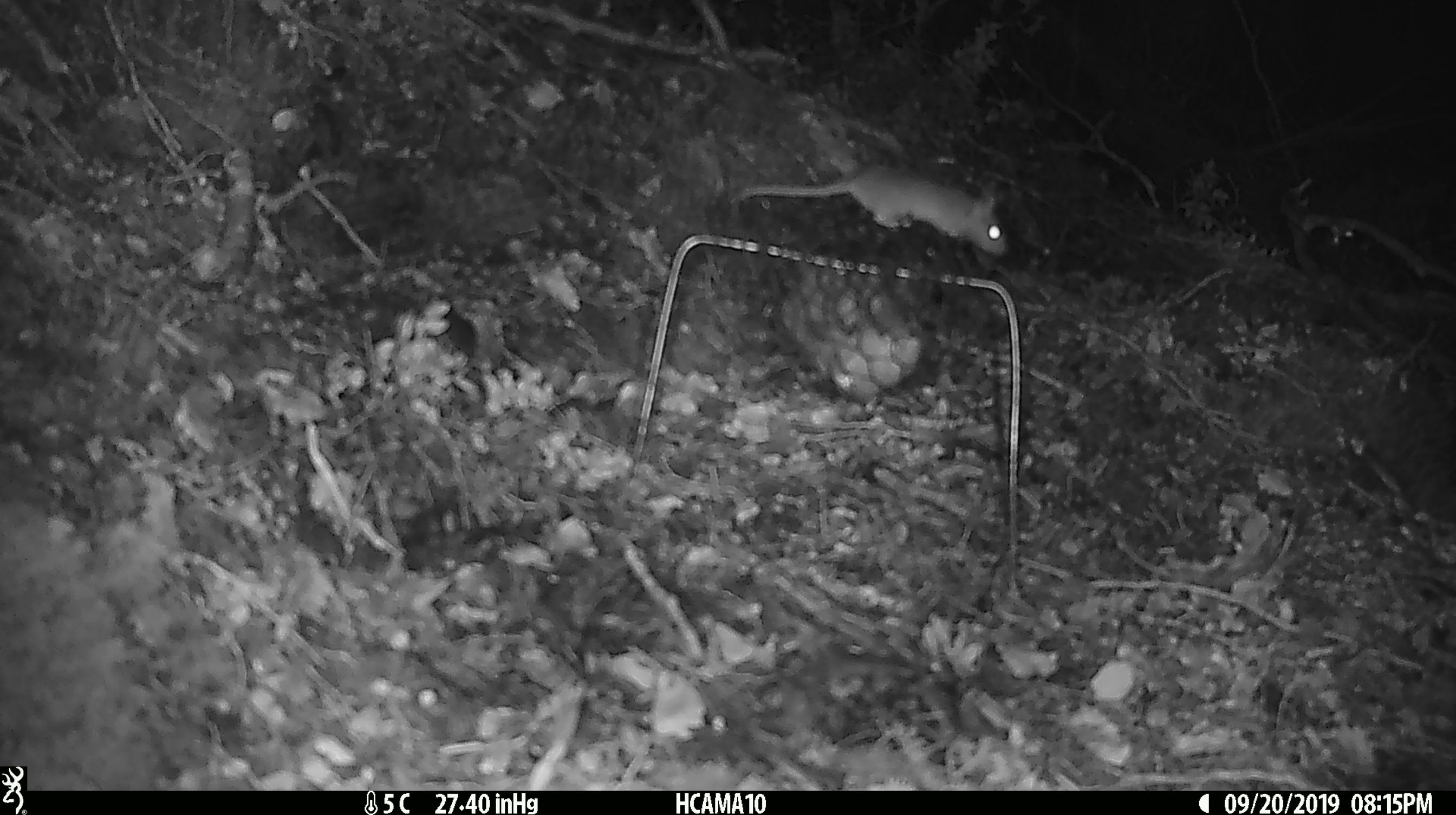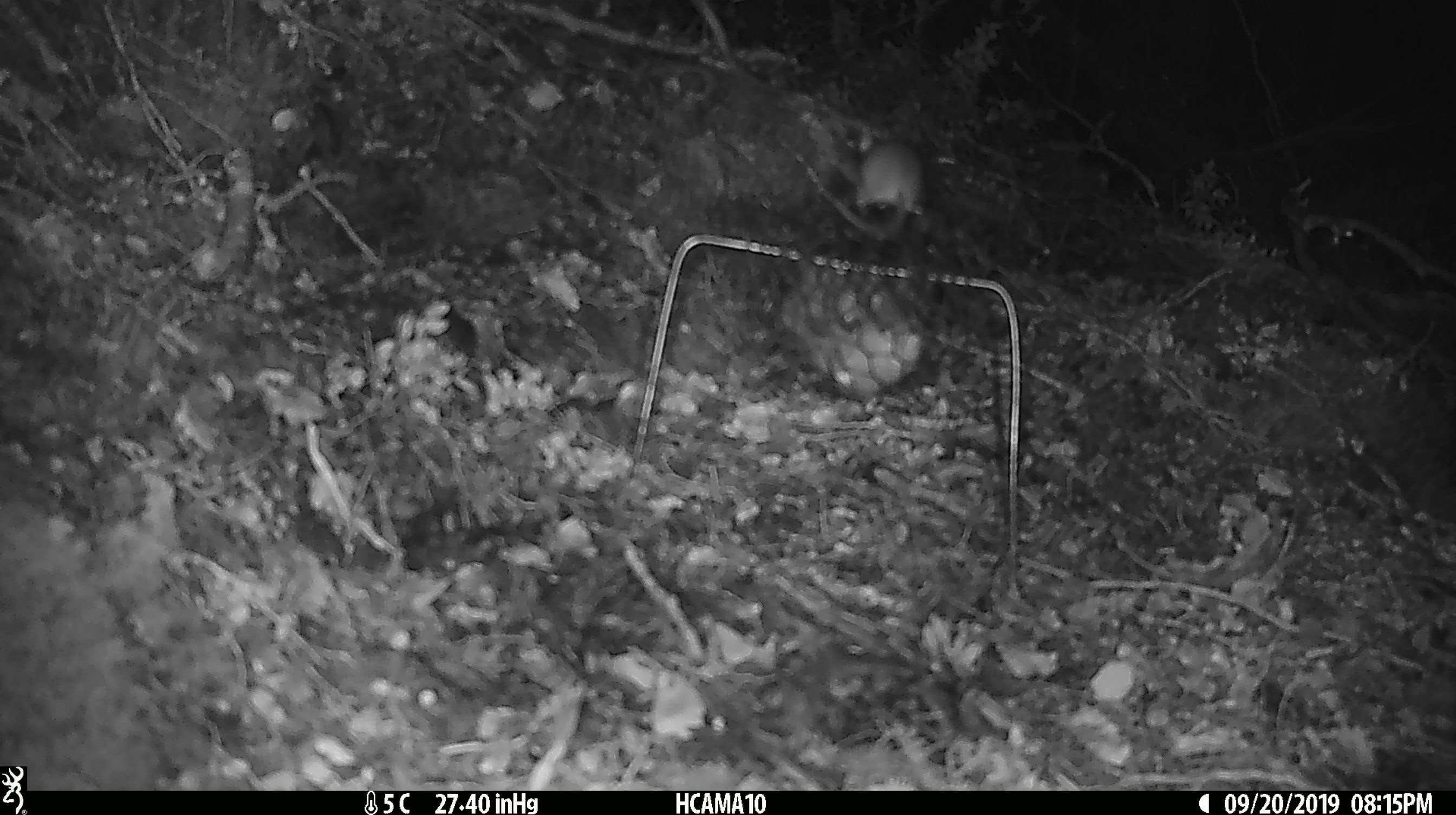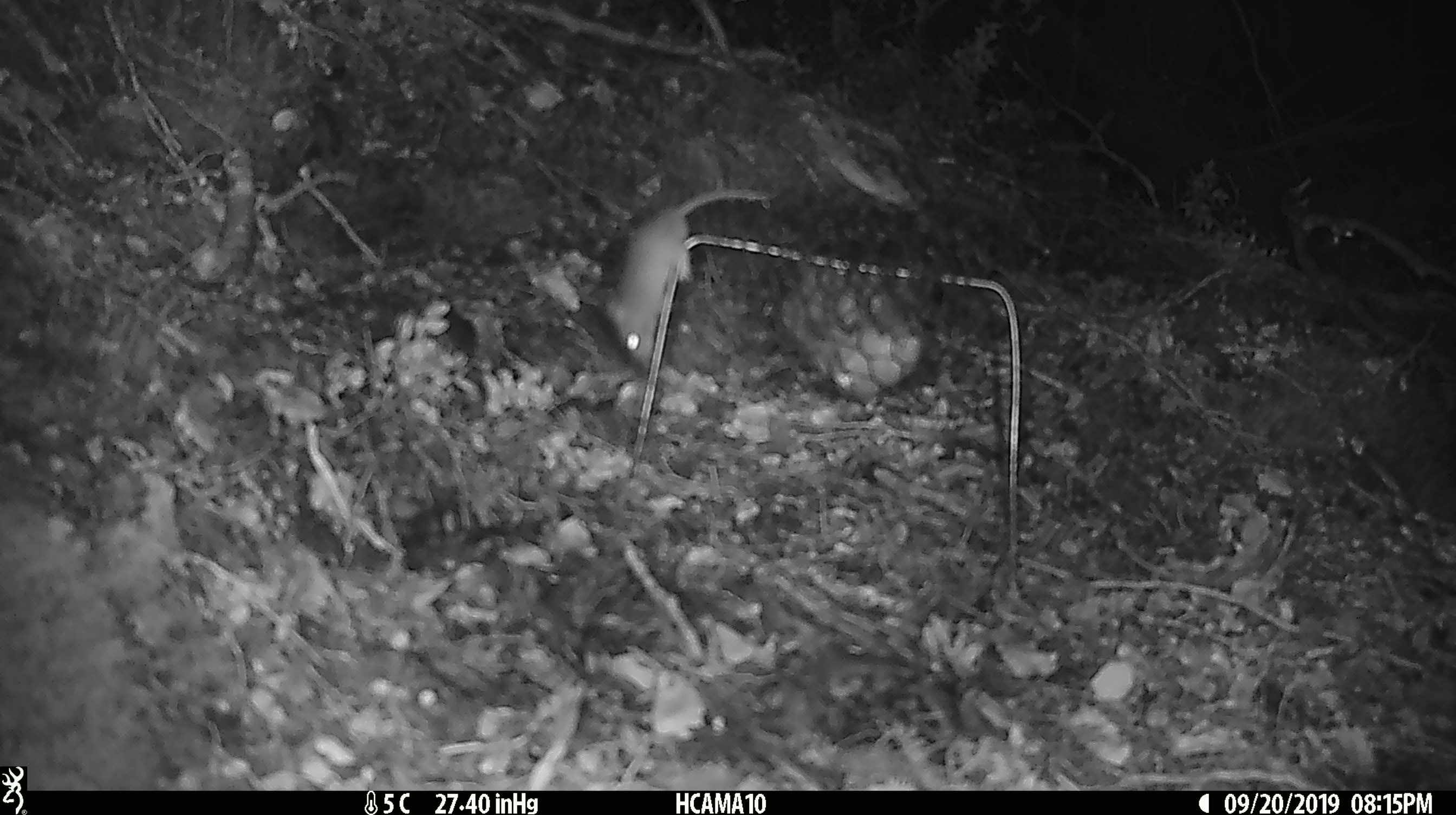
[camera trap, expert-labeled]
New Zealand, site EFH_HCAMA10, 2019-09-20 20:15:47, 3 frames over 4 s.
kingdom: Animalia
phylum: Chordata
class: Mammalia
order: Rodentia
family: Muridae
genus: Mus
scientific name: Mus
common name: mouse